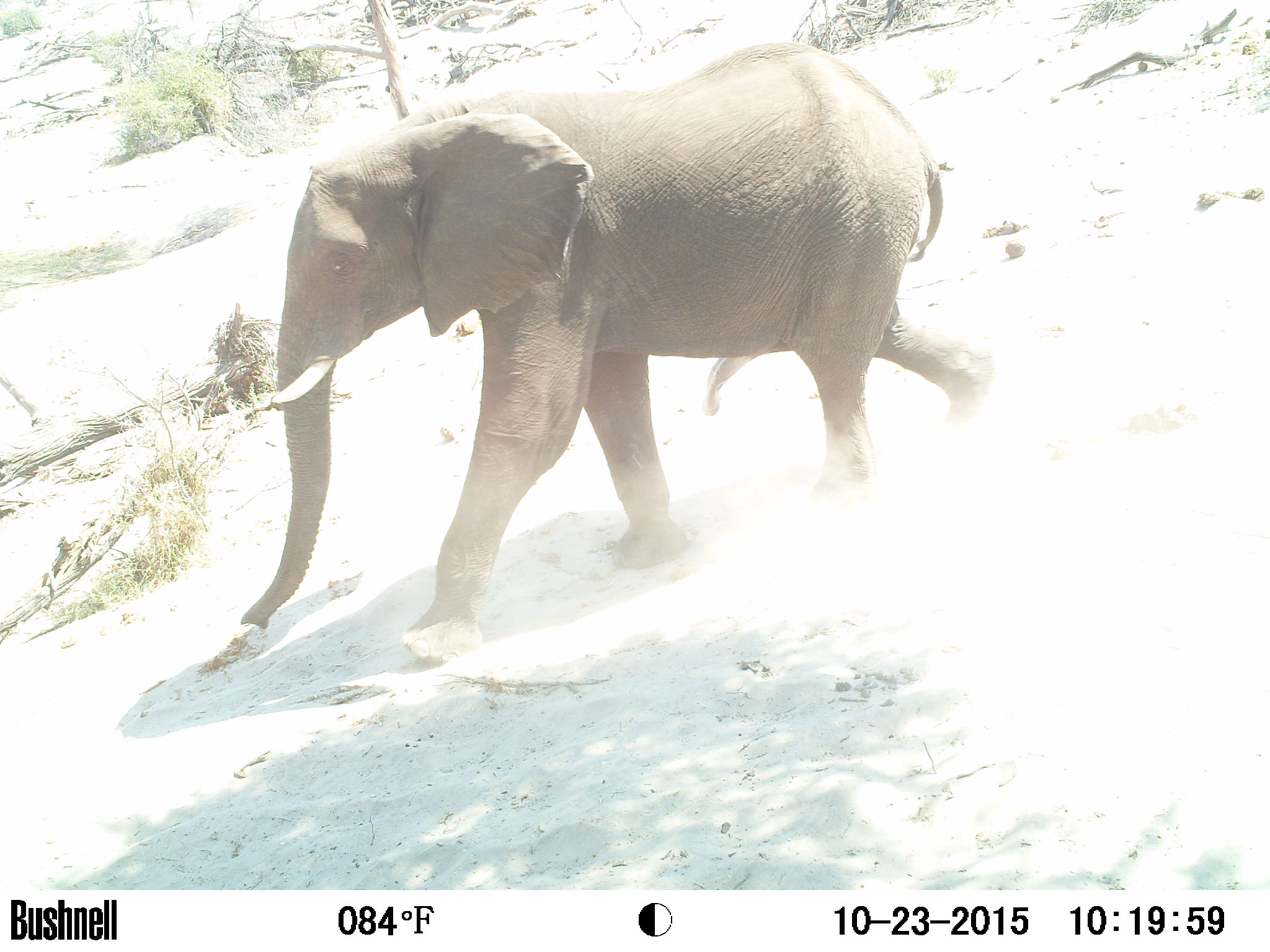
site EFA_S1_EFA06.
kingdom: Animalia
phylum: Chordata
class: Mammalia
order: Carnivora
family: Canidae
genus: Otocyon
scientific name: Otocyon megalotis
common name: bat-eared fox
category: foxbateared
Foxbateared (bat-eared fox) (Otocyon megalotis), count 1. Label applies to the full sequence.